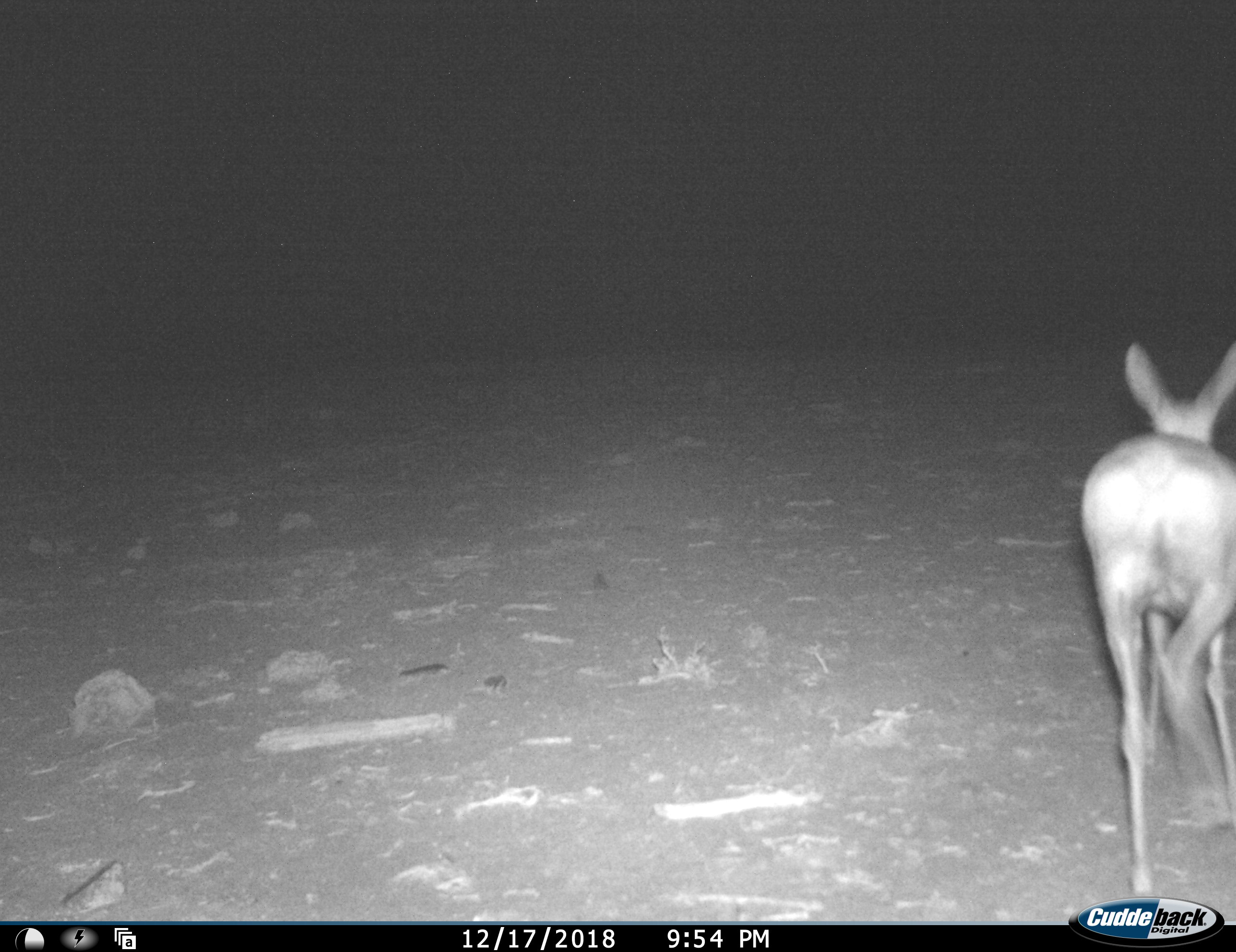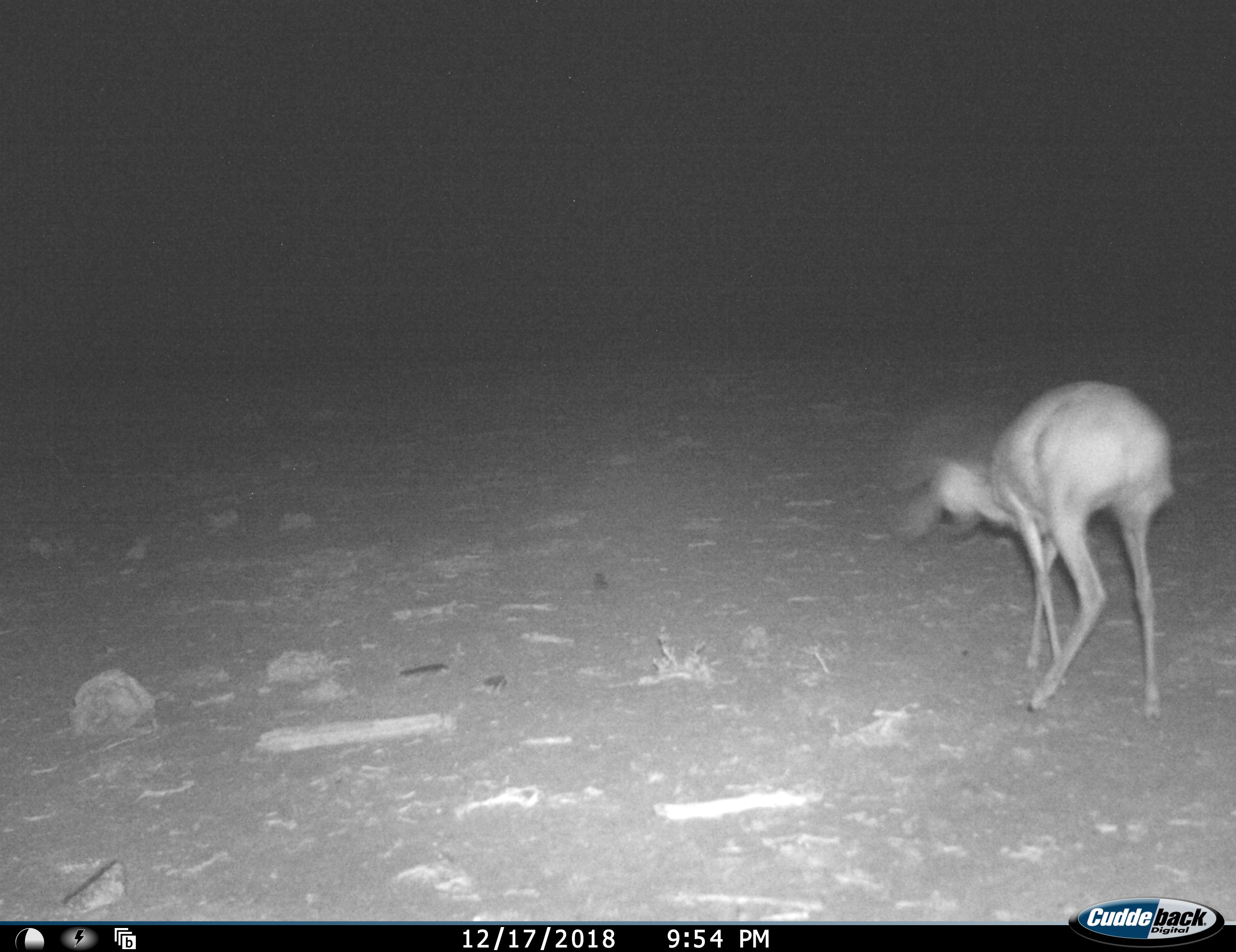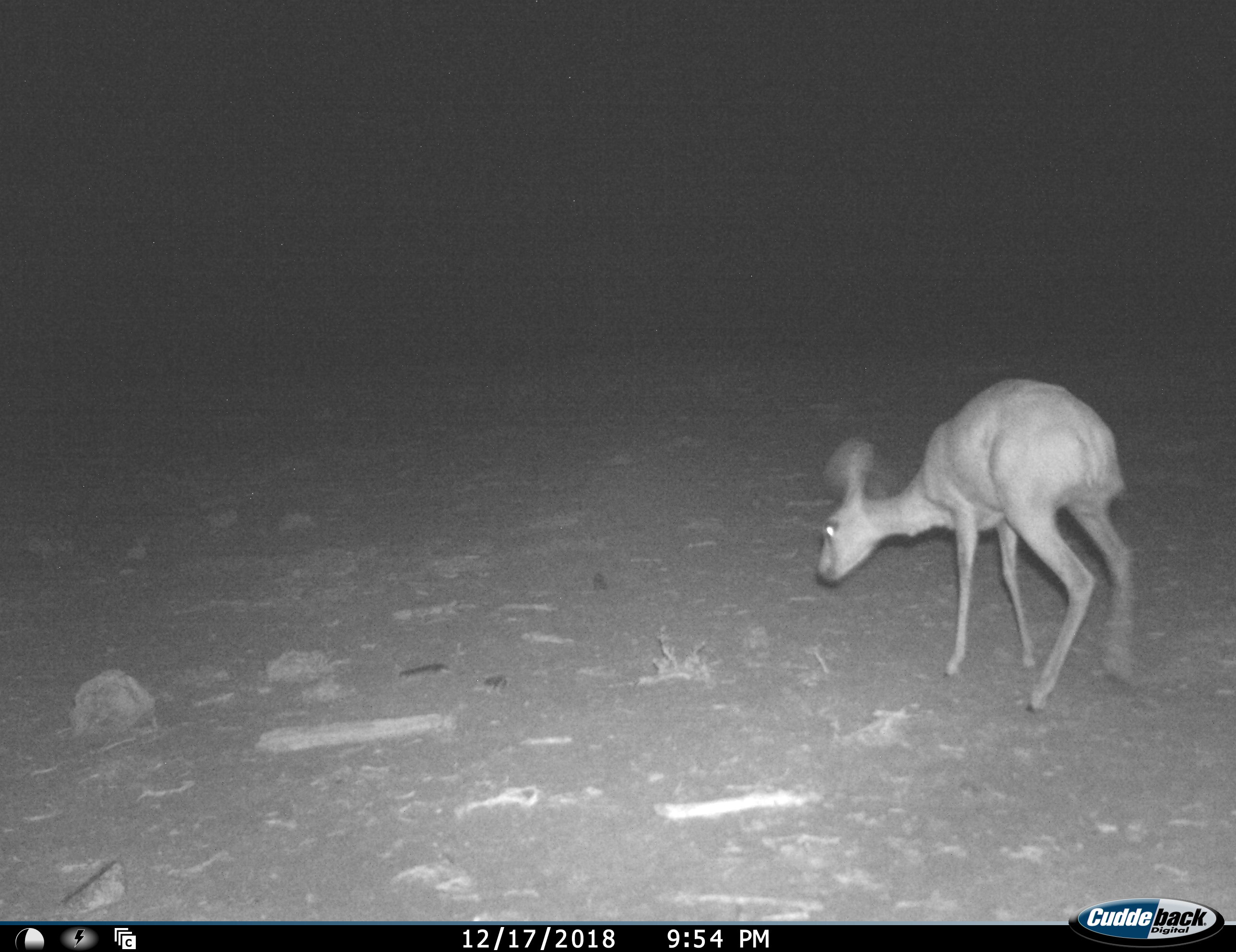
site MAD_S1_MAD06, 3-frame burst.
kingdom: Animalia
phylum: Chordata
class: Mammalia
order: Artiodactyla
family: Bovidae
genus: Aepyceros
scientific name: Aepyceros melampus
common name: impala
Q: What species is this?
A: Impala (Aepyceros melampus).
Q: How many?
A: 1.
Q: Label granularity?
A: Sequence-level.